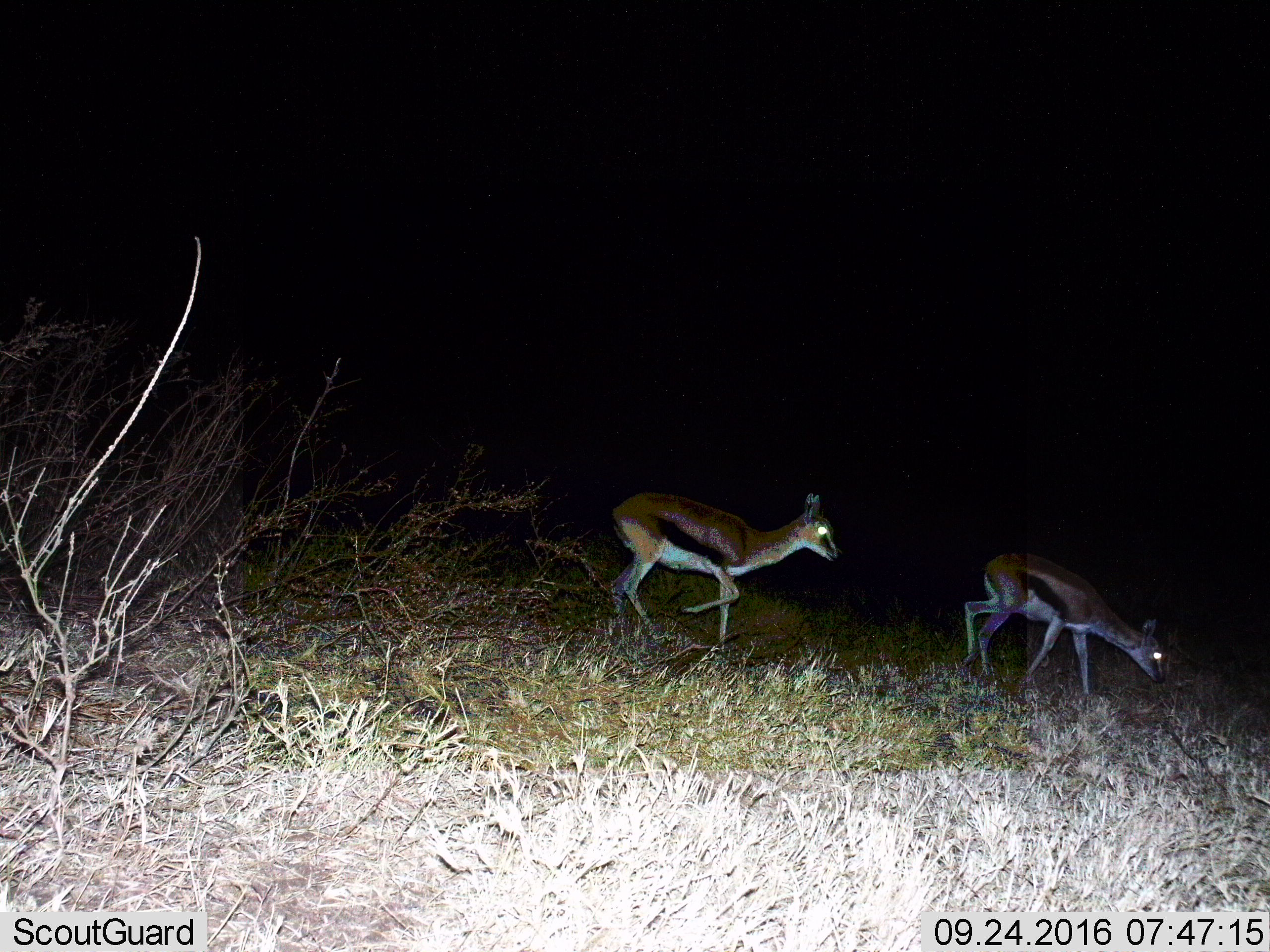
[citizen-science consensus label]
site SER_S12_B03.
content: unidentified animal